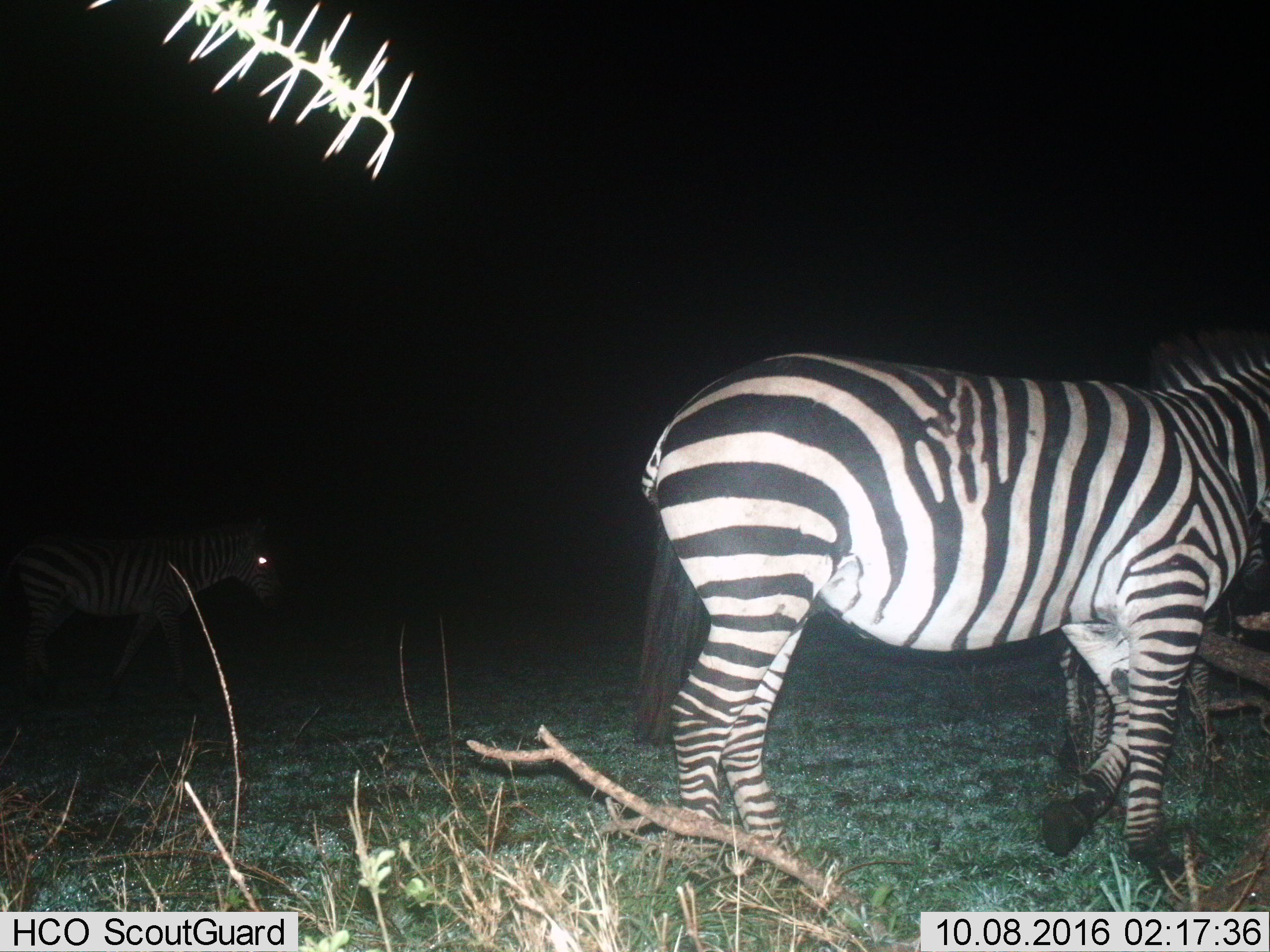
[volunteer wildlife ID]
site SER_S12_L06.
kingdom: Animalia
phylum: Chordata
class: Mammalia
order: Perissodactyla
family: Equidae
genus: Equus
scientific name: Equus quagga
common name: plains zebra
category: zebraplains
Zebraplains (plains zebra) (Equus quagga), count 3. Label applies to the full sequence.